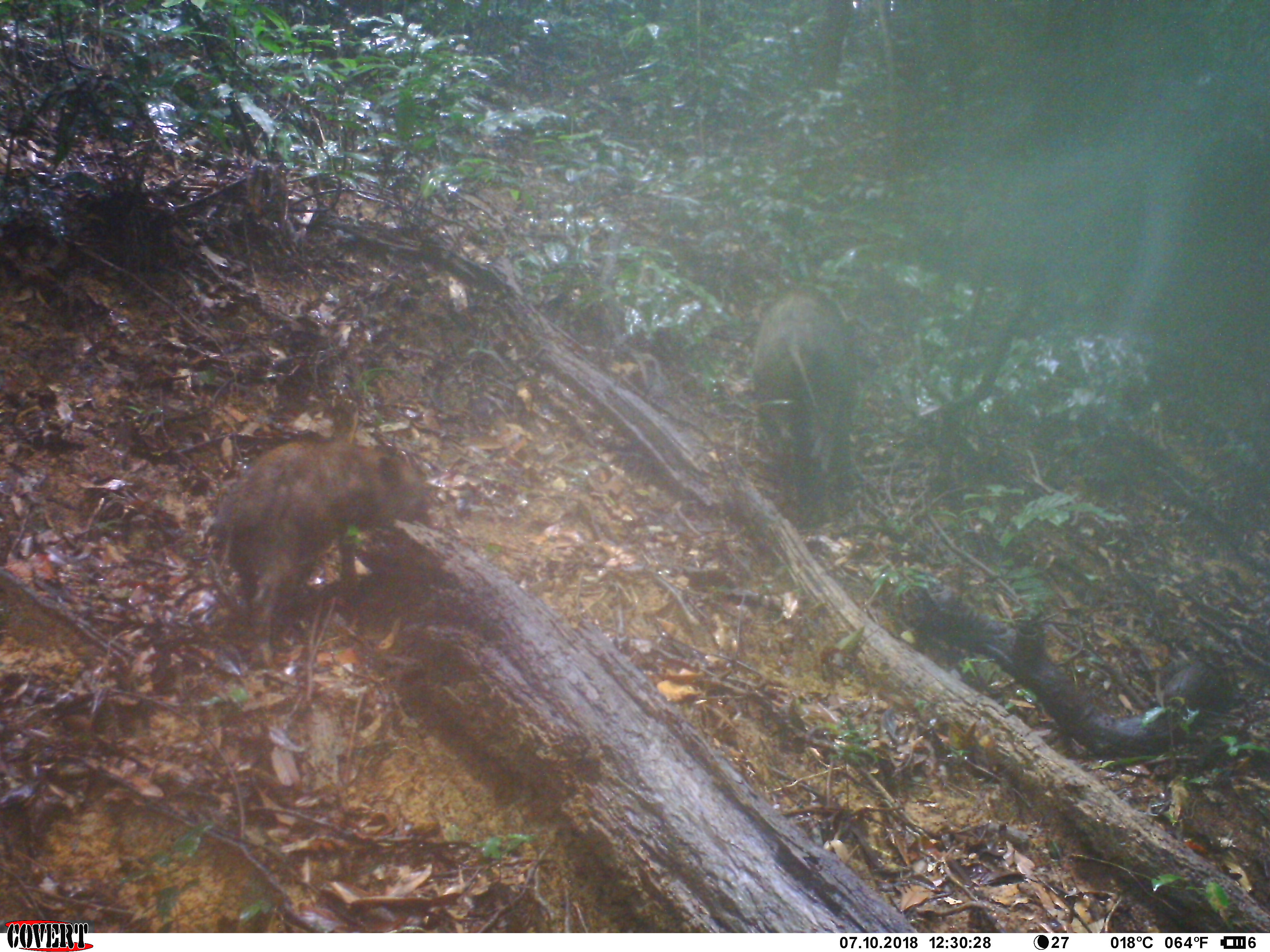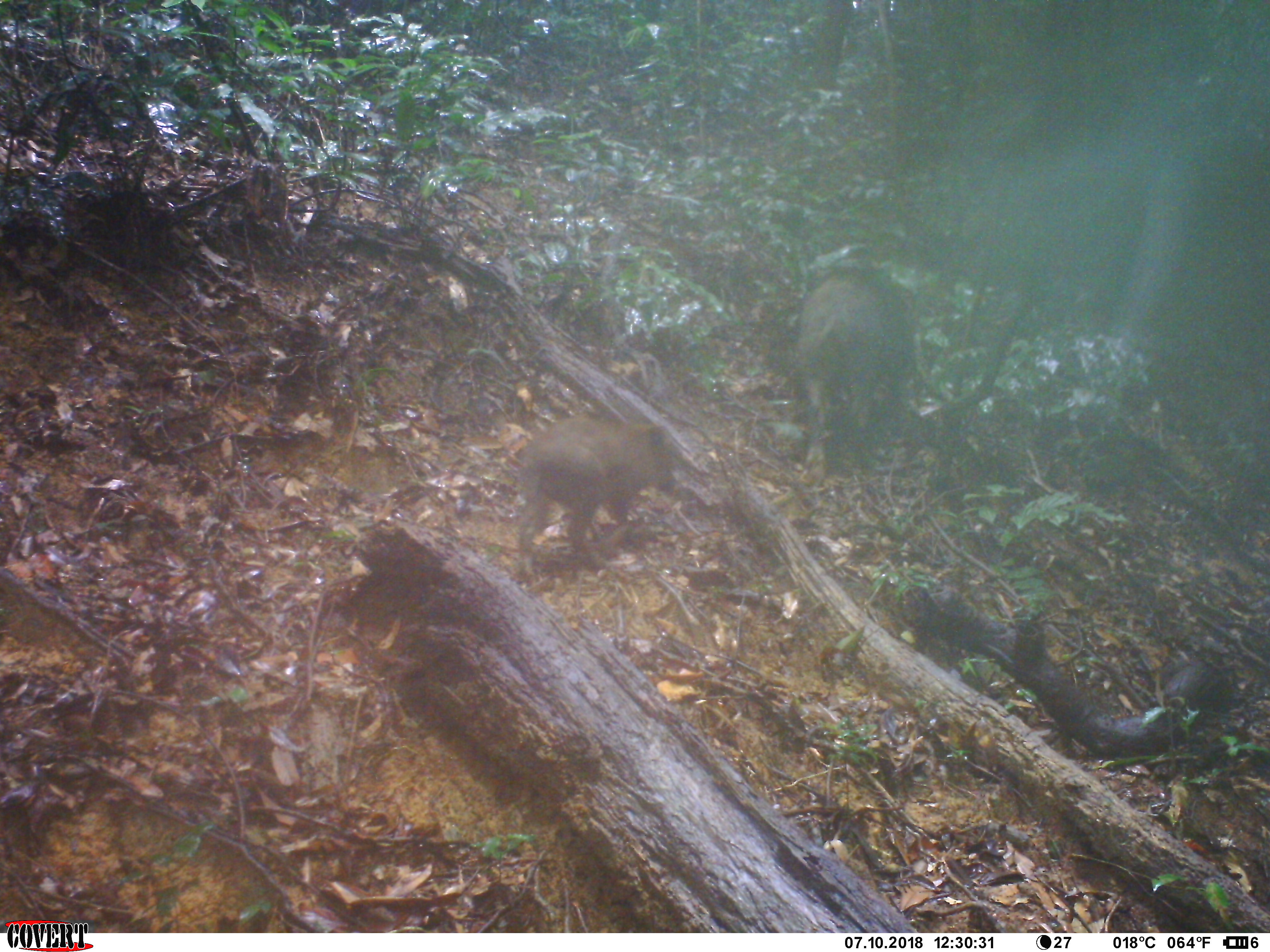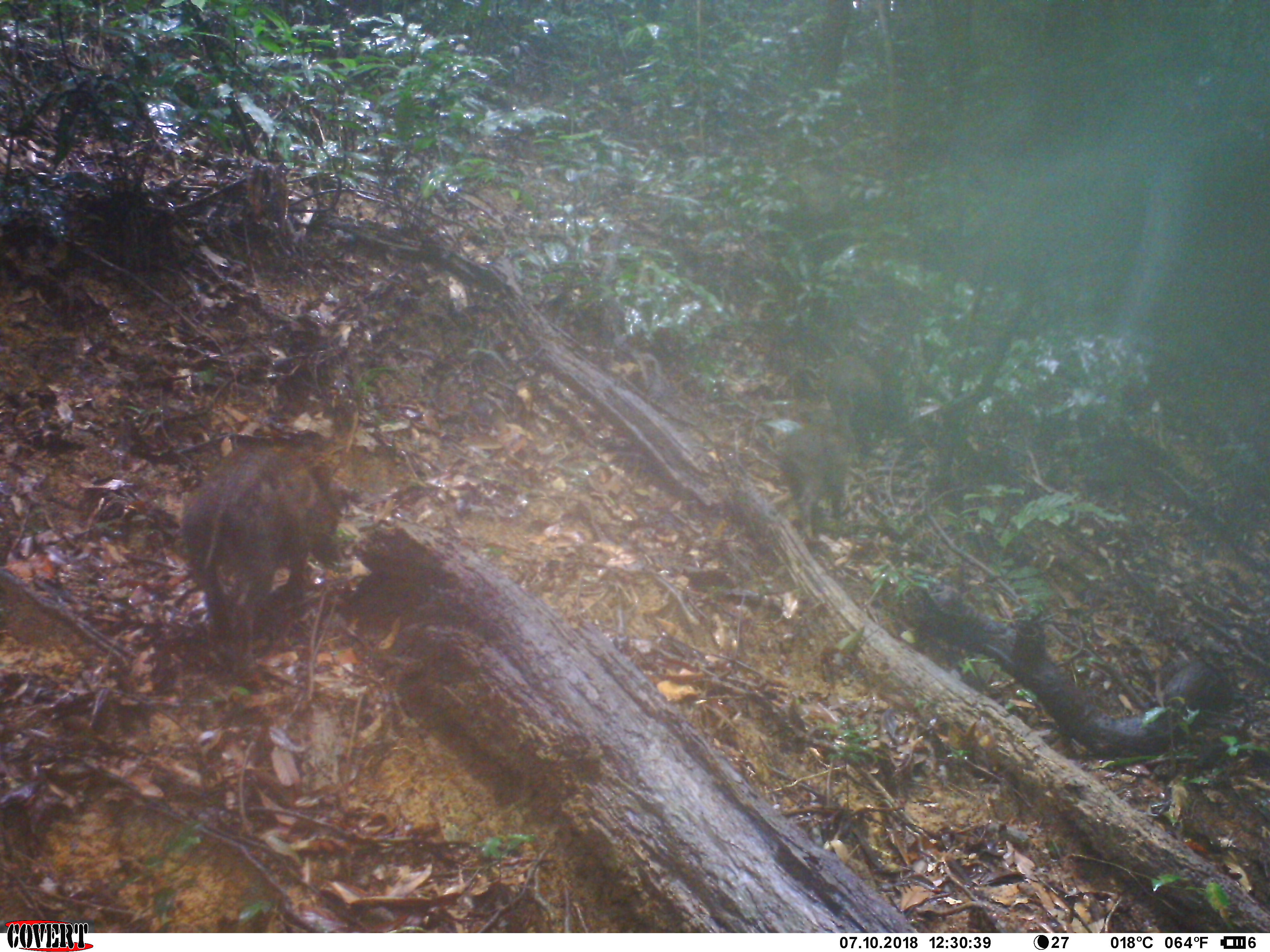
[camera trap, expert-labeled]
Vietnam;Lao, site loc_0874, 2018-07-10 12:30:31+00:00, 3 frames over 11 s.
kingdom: Animalia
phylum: Chordata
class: Mammalia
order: Artiodactyla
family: Suidae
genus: Sus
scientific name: Sus scrofa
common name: eurasian wild pig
Eurasian wild pig (Sus scrofa). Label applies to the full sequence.